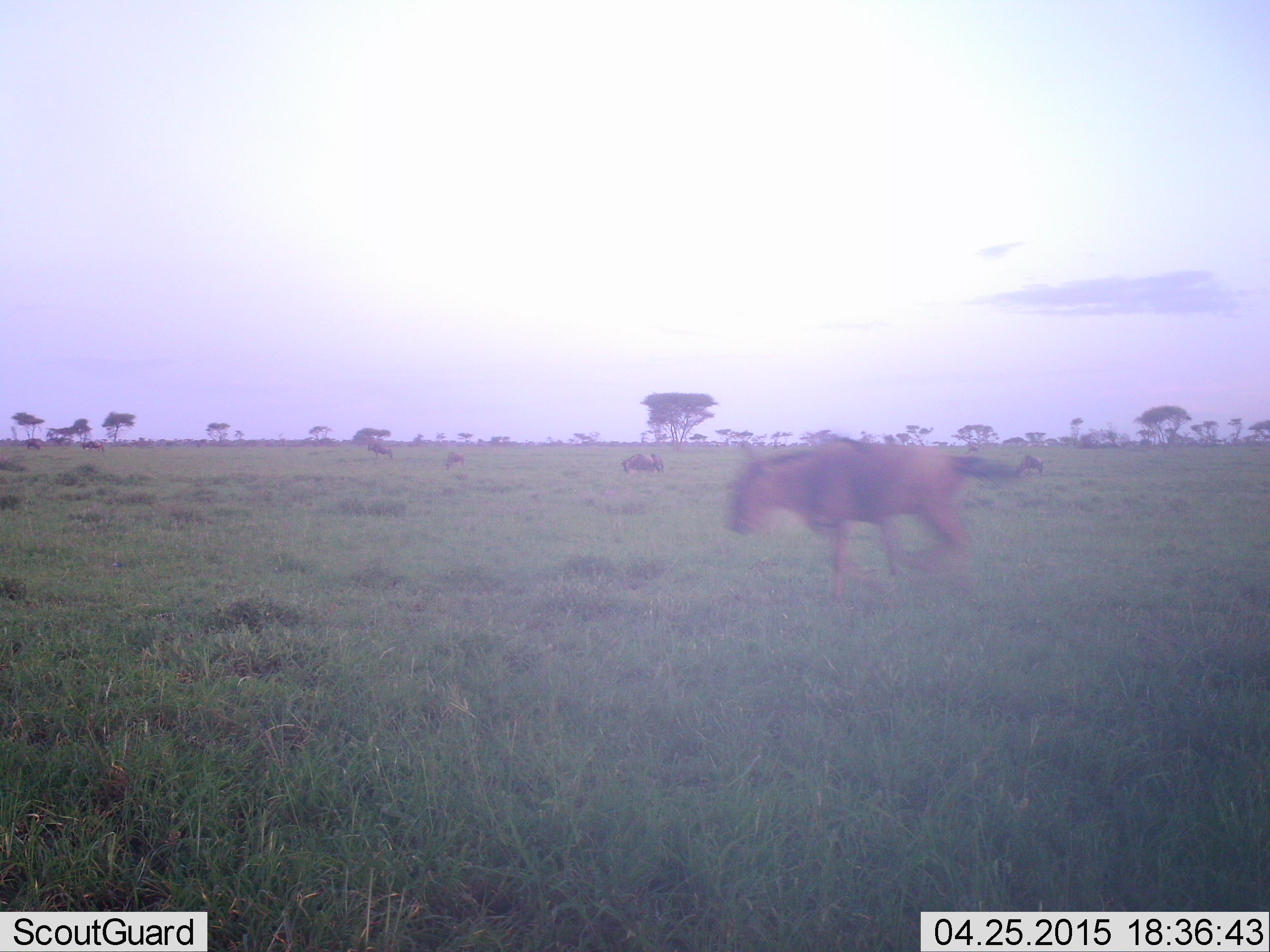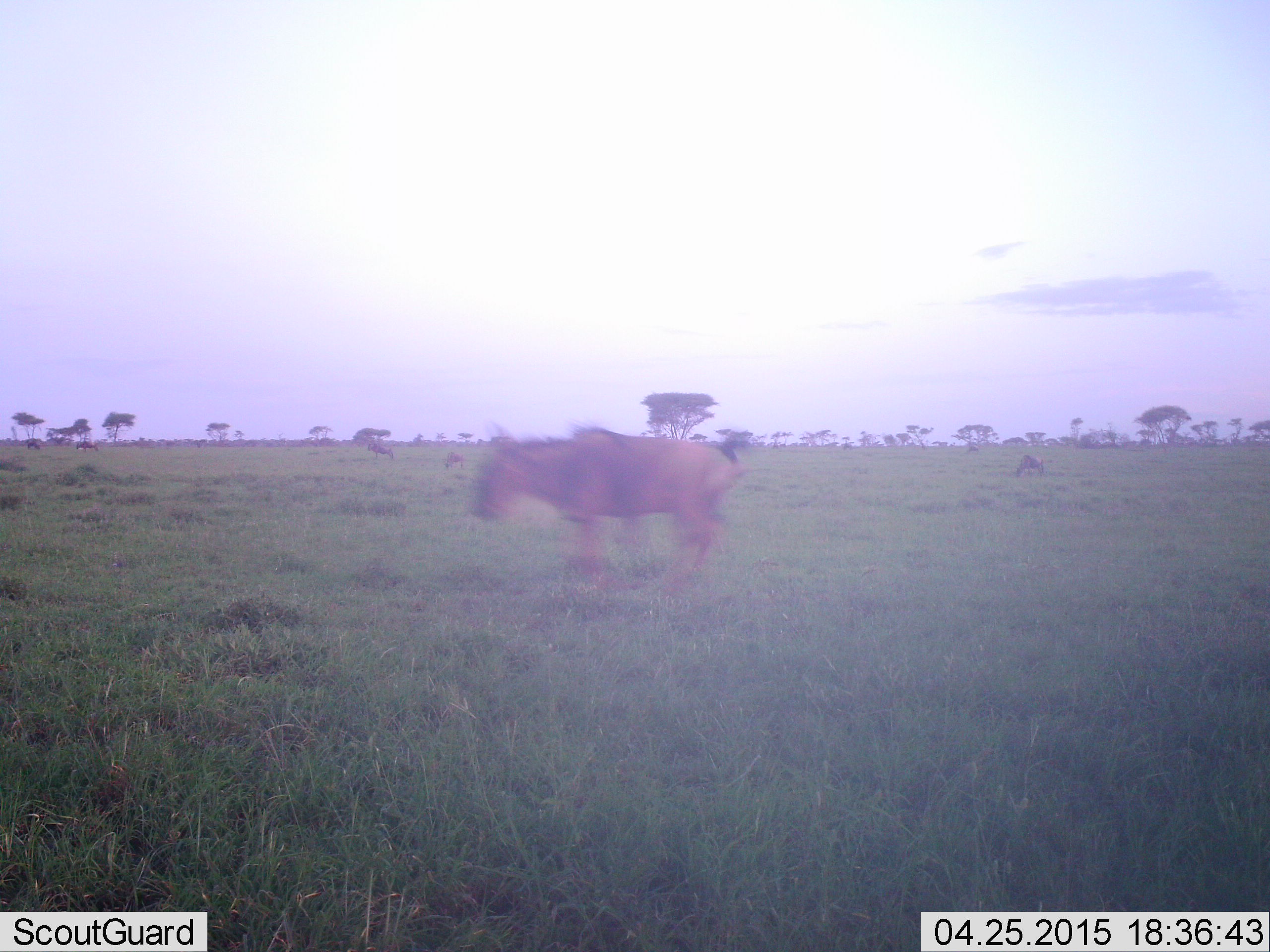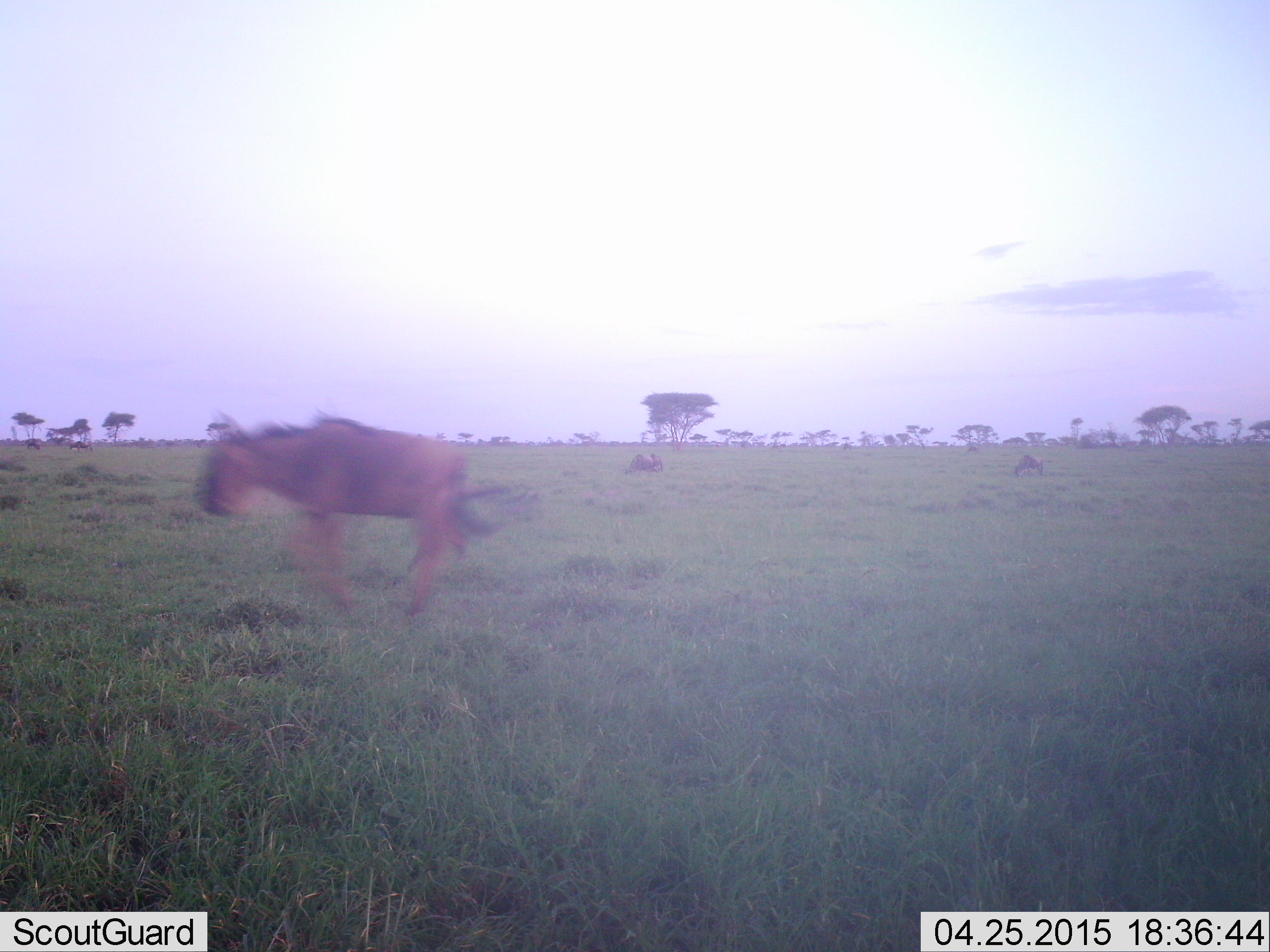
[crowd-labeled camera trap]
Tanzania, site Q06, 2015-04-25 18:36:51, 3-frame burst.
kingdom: Animalia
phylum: Chordata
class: Mammalia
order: Artiodactyla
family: Bovidae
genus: Connochaetes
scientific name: Connochaetes taurinus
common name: blue wildebeest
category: wildebeest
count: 5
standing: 70%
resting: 0%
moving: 100%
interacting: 0%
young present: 30%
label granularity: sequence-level